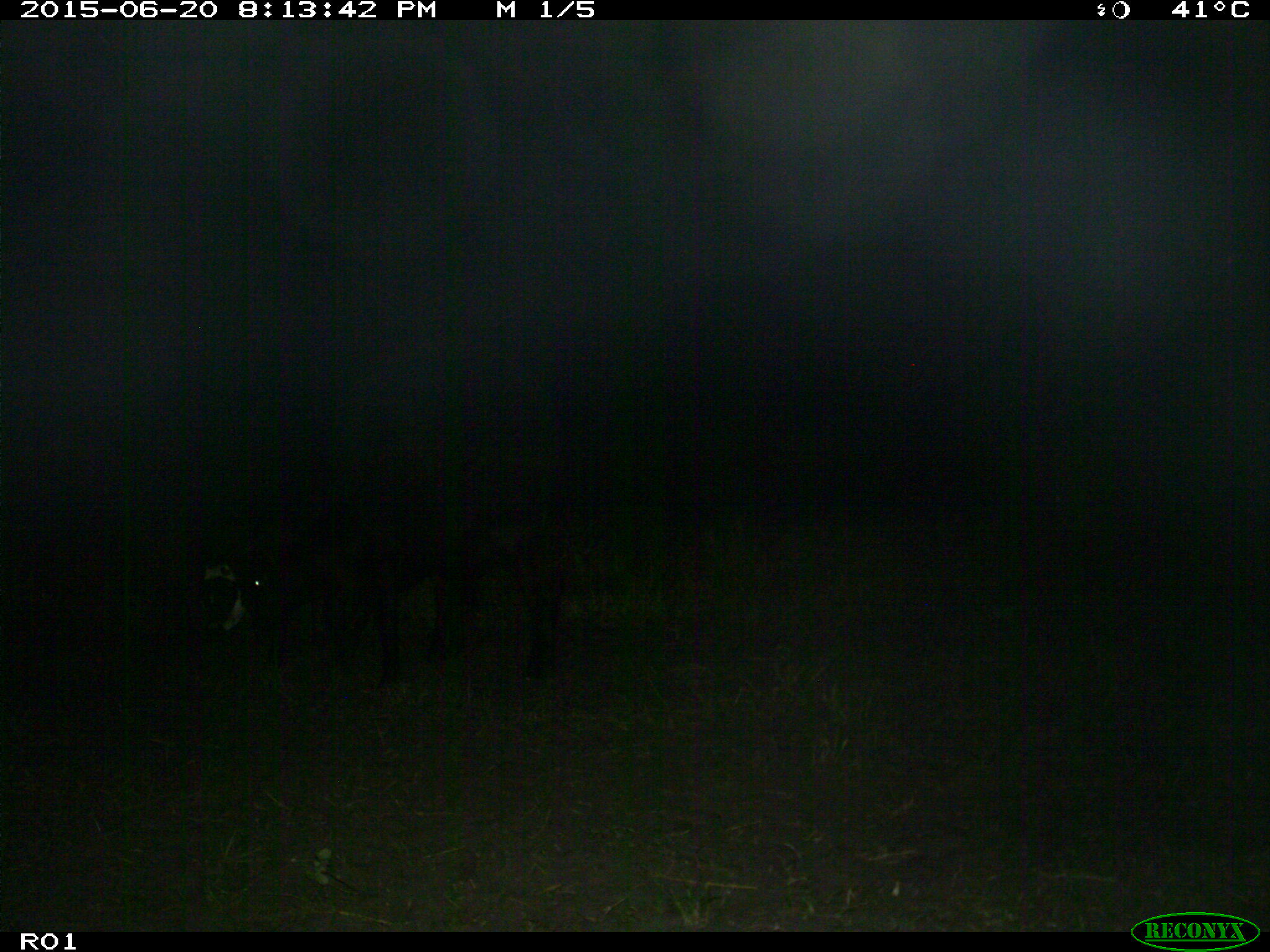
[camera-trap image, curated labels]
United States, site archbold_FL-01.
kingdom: Animalia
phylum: Chordata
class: Mammalia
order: Artiodactyla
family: Bovidae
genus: Bos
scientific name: Bos taurus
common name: domestic cow